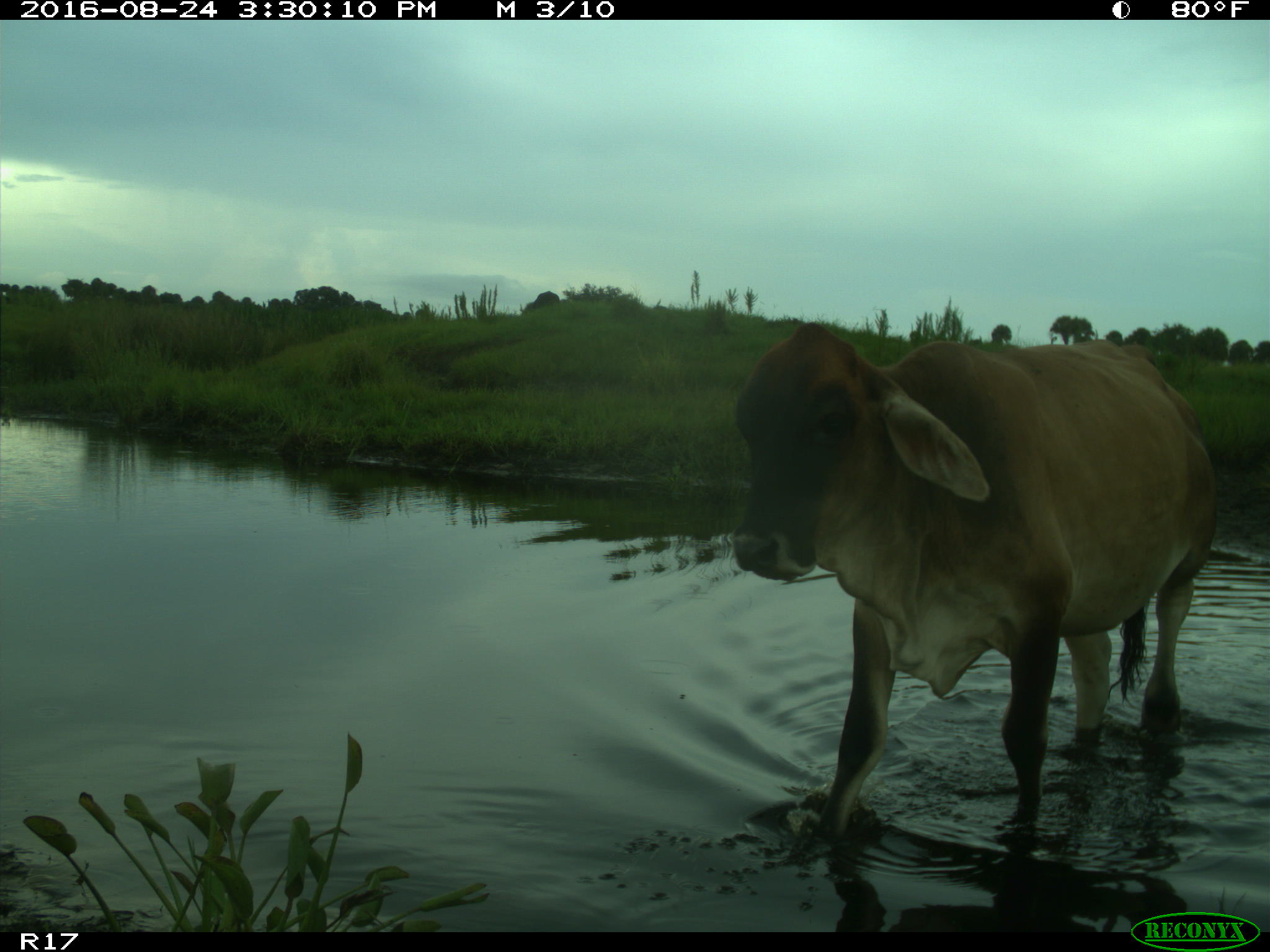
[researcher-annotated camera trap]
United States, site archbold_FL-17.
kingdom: Animalia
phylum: Chordata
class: Mammalia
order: Artiodactyla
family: Bovidae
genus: Bos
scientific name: Bos taurus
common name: domestic cow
Bos taurus (domestic cow).